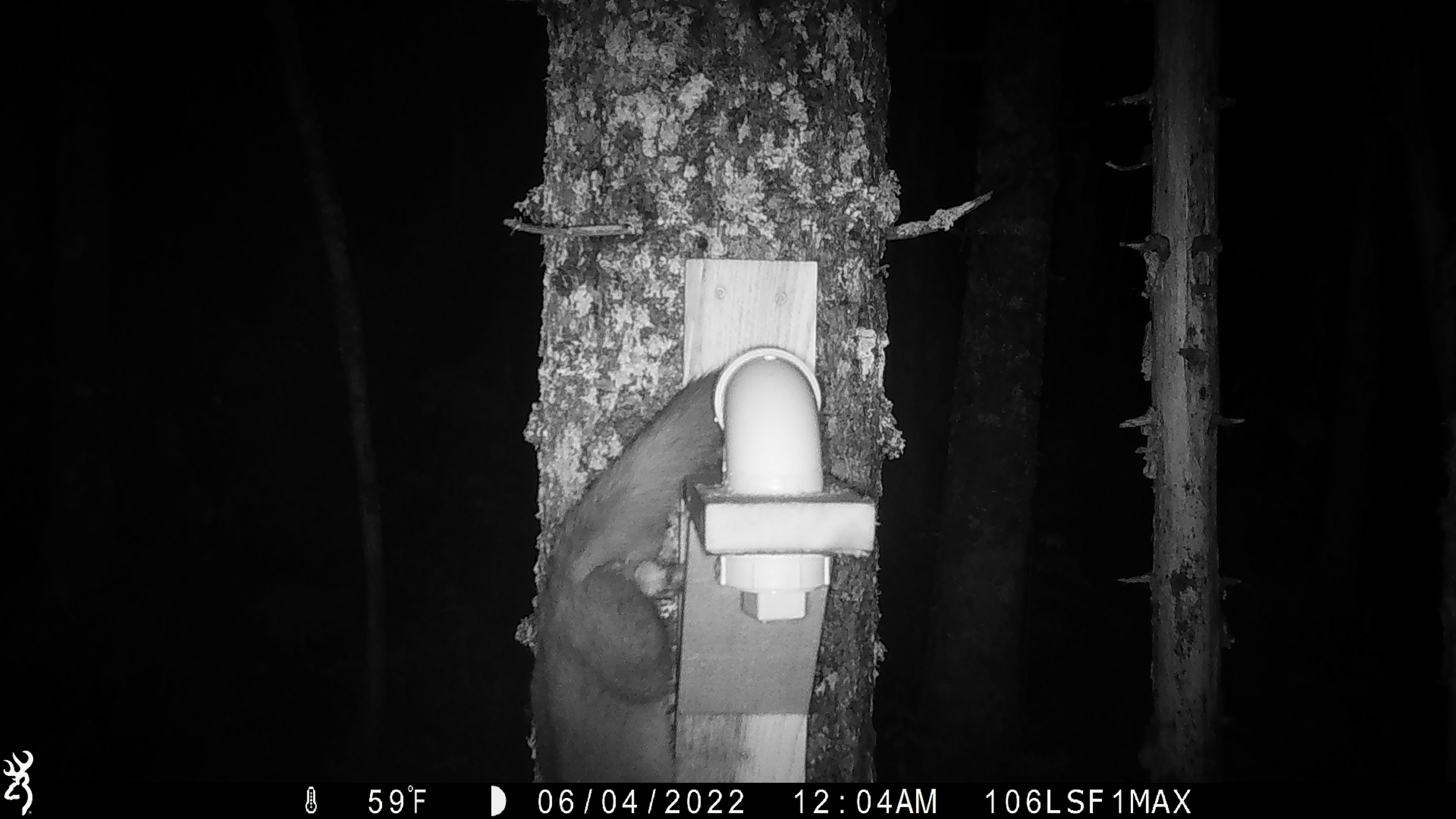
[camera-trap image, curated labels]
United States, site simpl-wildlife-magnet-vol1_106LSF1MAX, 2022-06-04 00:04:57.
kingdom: Animalia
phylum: Chordata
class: Mammalia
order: Carnivora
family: Mustelidae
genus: Martes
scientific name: Martes americana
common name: american marten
American marten (Martes americana).